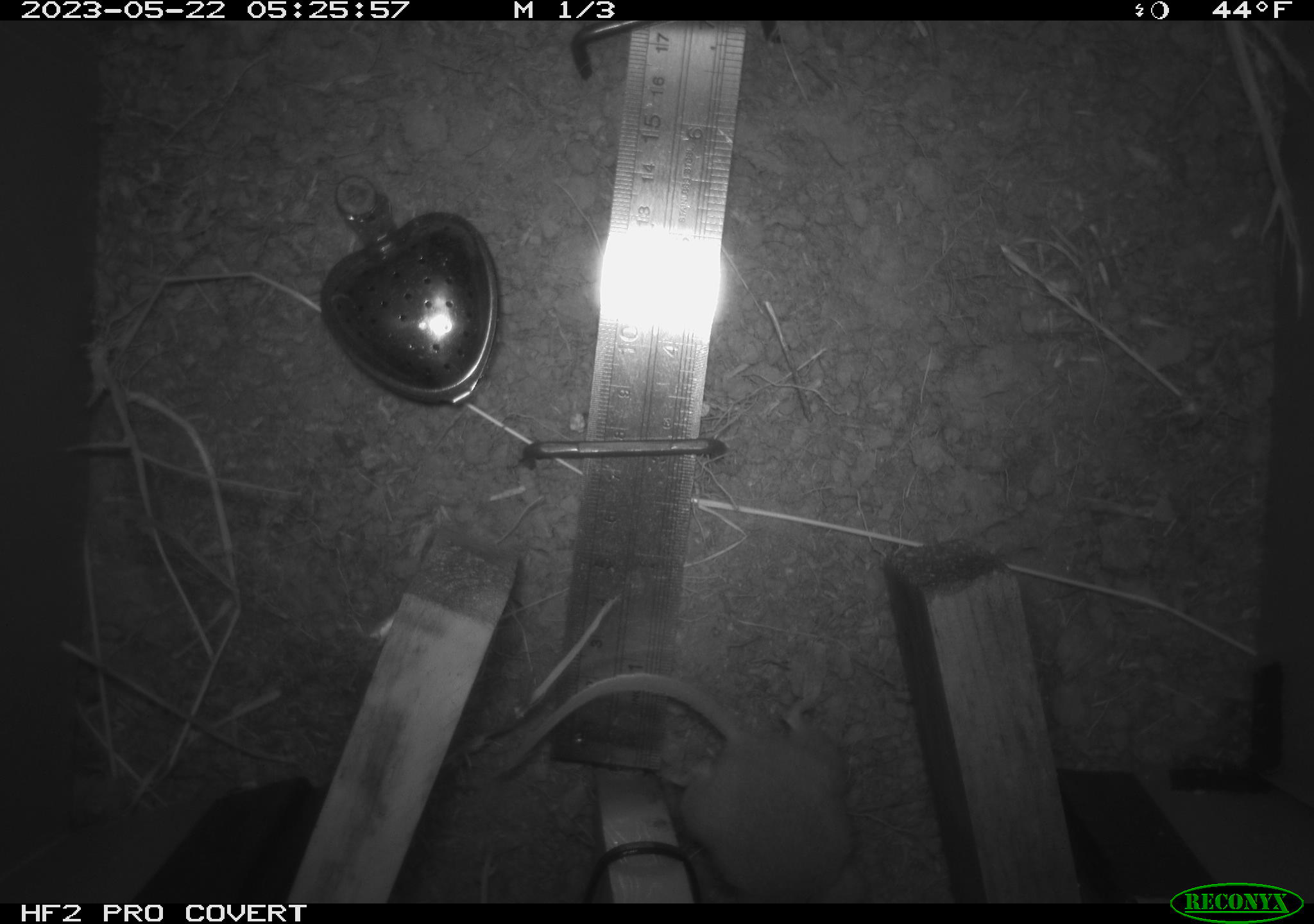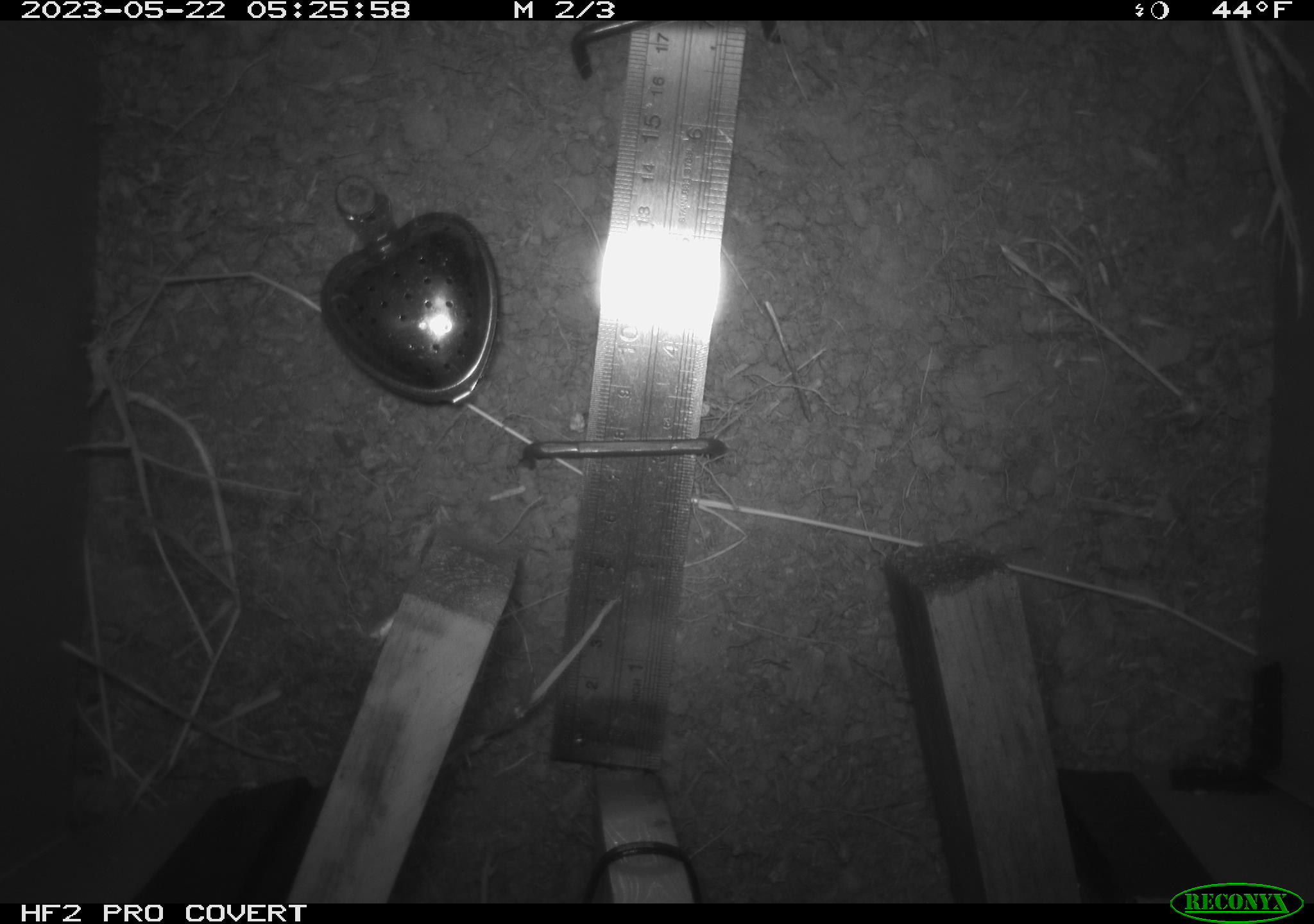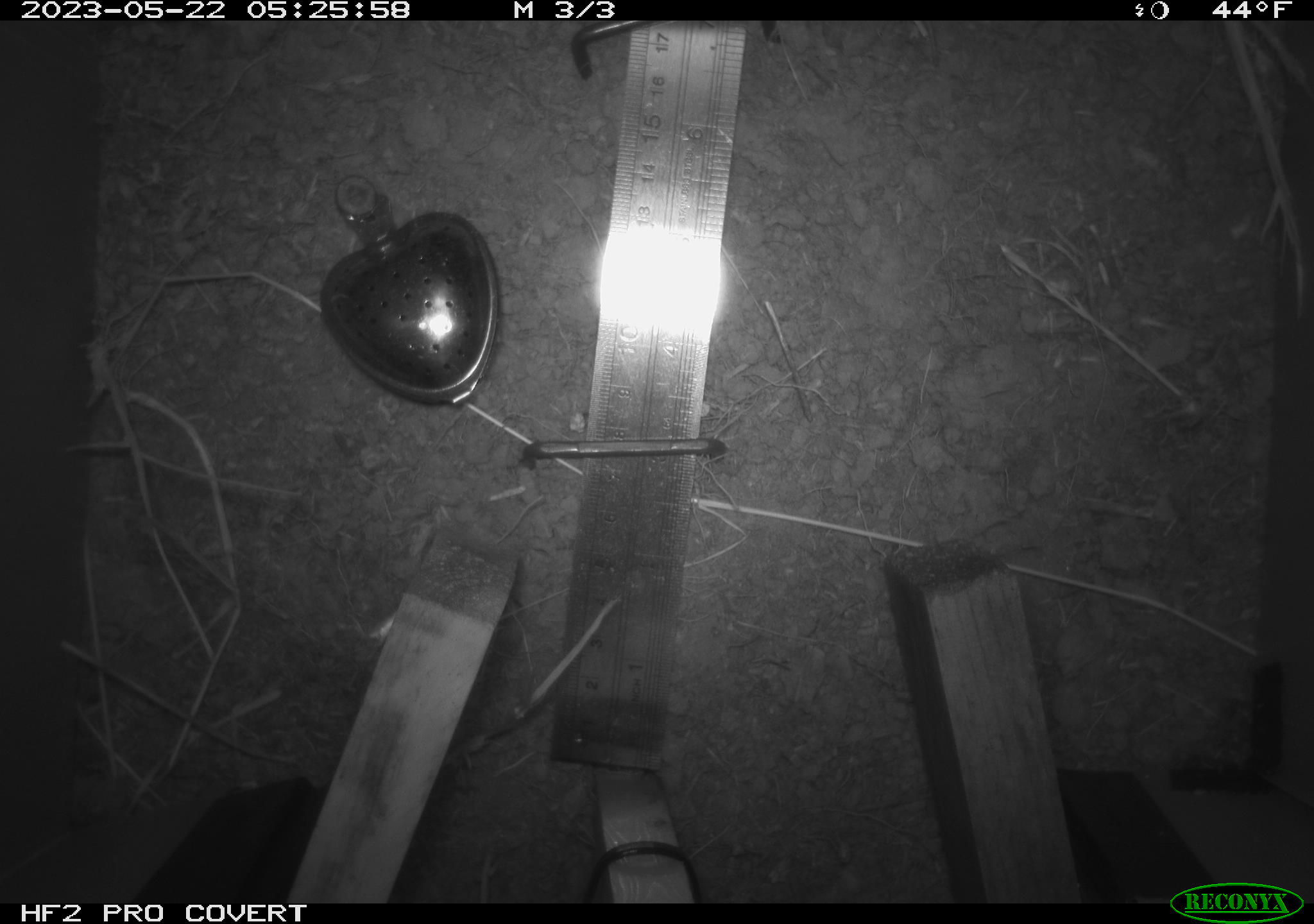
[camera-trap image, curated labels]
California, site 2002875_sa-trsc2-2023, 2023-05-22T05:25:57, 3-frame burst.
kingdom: Animalia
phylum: Chordata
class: Mammalia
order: Rodentia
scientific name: Rodentia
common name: mouse species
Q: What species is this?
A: Mouse species (Rodentia).